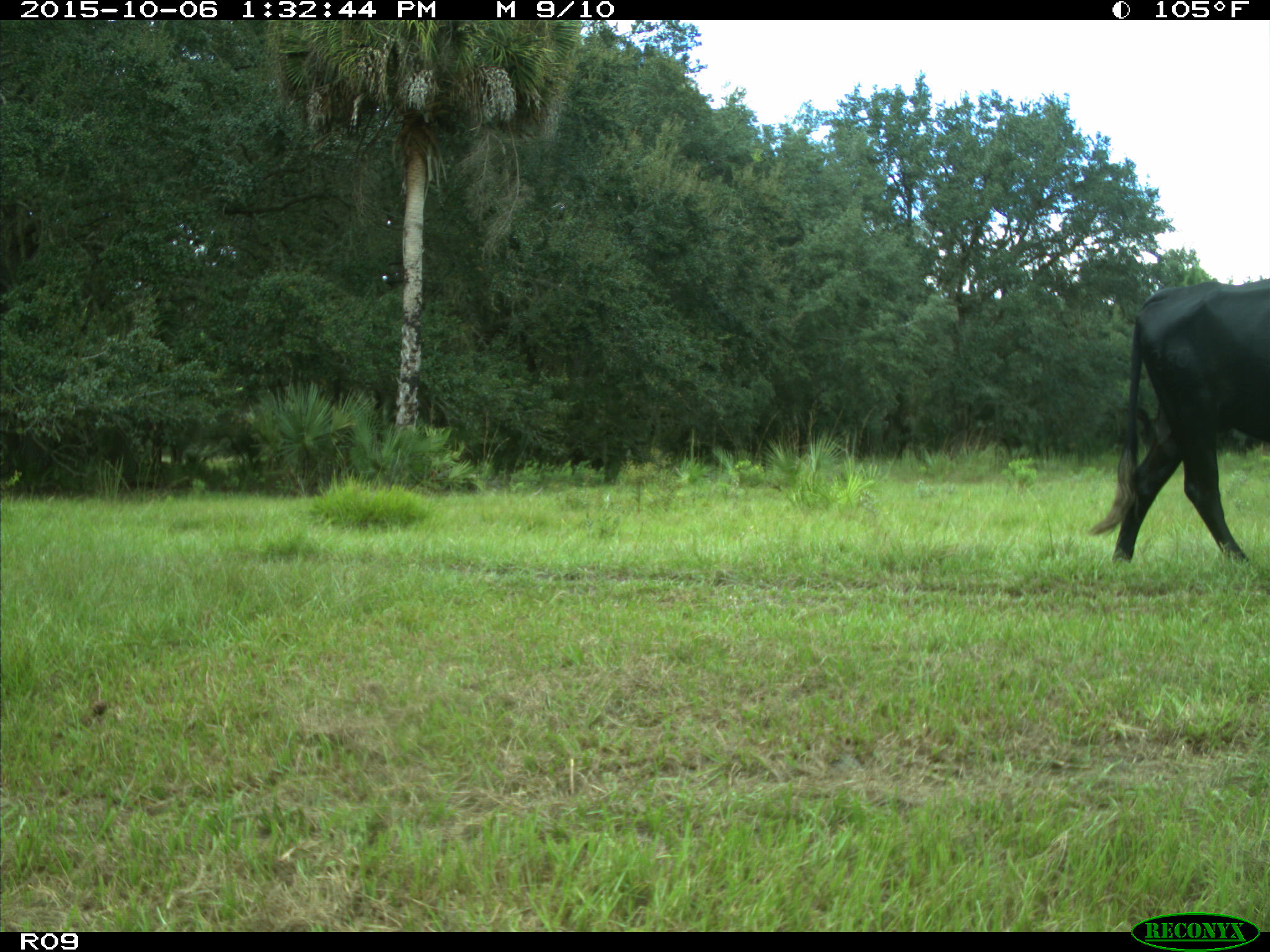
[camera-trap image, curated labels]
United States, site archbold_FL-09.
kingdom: Animalia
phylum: Chordata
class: Mammalia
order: Artiodactyla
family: Bovidae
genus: Bos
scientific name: Bos taurus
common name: domestic cow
Bos taurus (domestic cow).